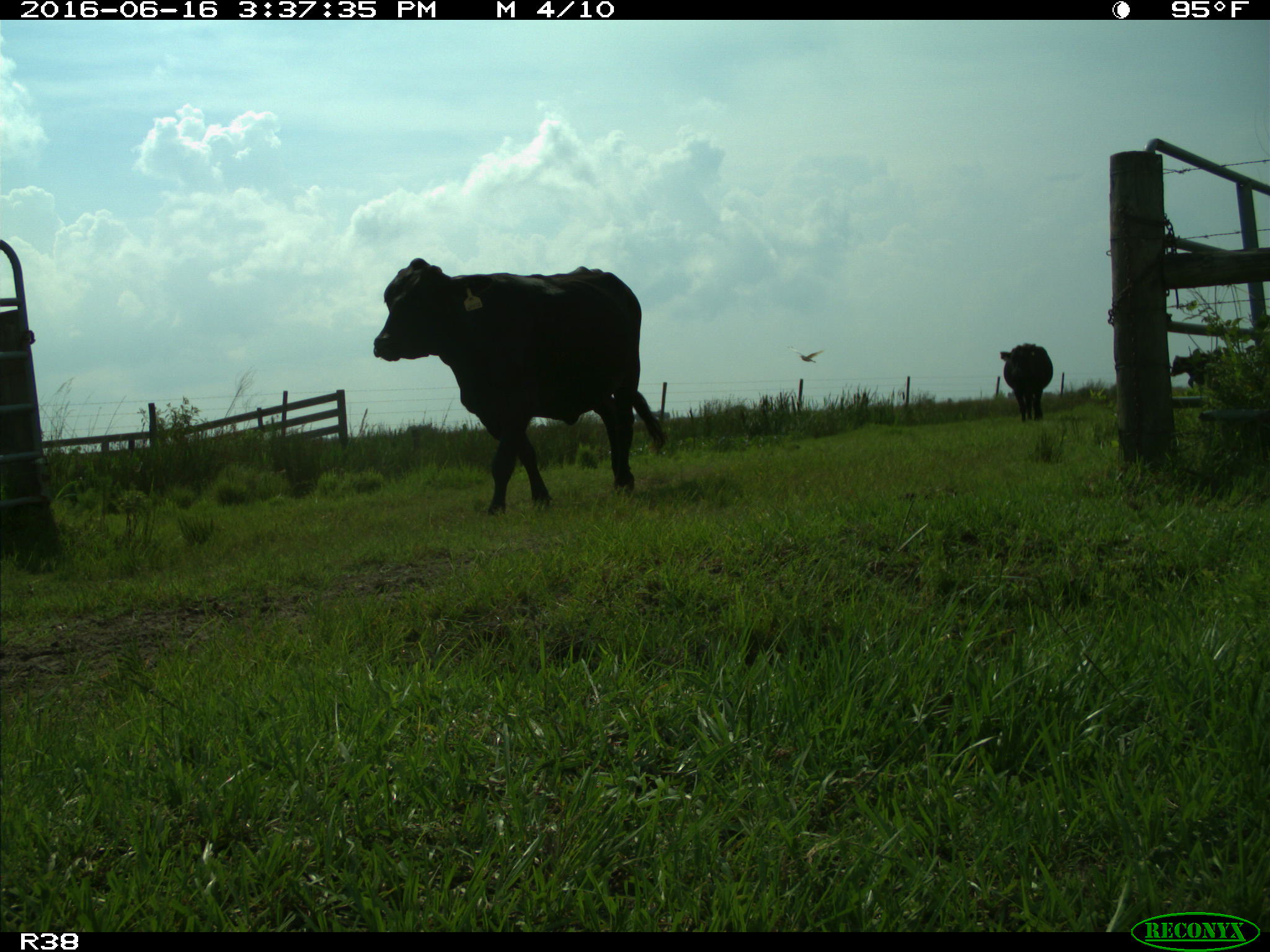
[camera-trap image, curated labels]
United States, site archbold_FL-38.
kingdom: Animalia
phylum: Chordata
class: Mammalia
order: Artiodactyla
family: Bovidae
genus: Bos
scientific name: Bos taurus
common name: domestic cow